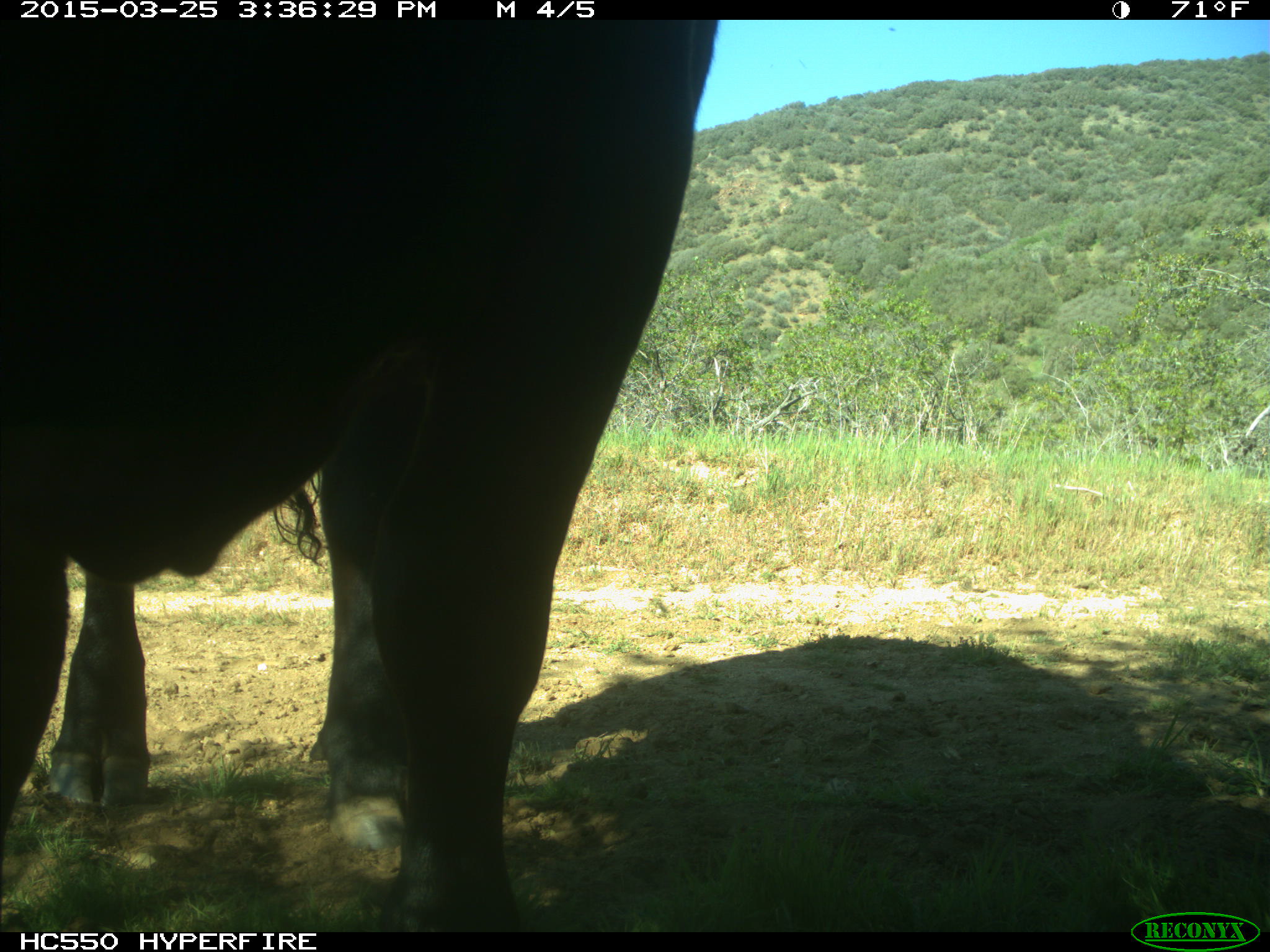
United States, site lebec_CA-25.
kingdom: Animalia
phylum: Chordata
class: Mammalia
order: Artiodactyla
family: Bovidae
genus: Bos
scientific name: Bos taurus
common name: domestic cow